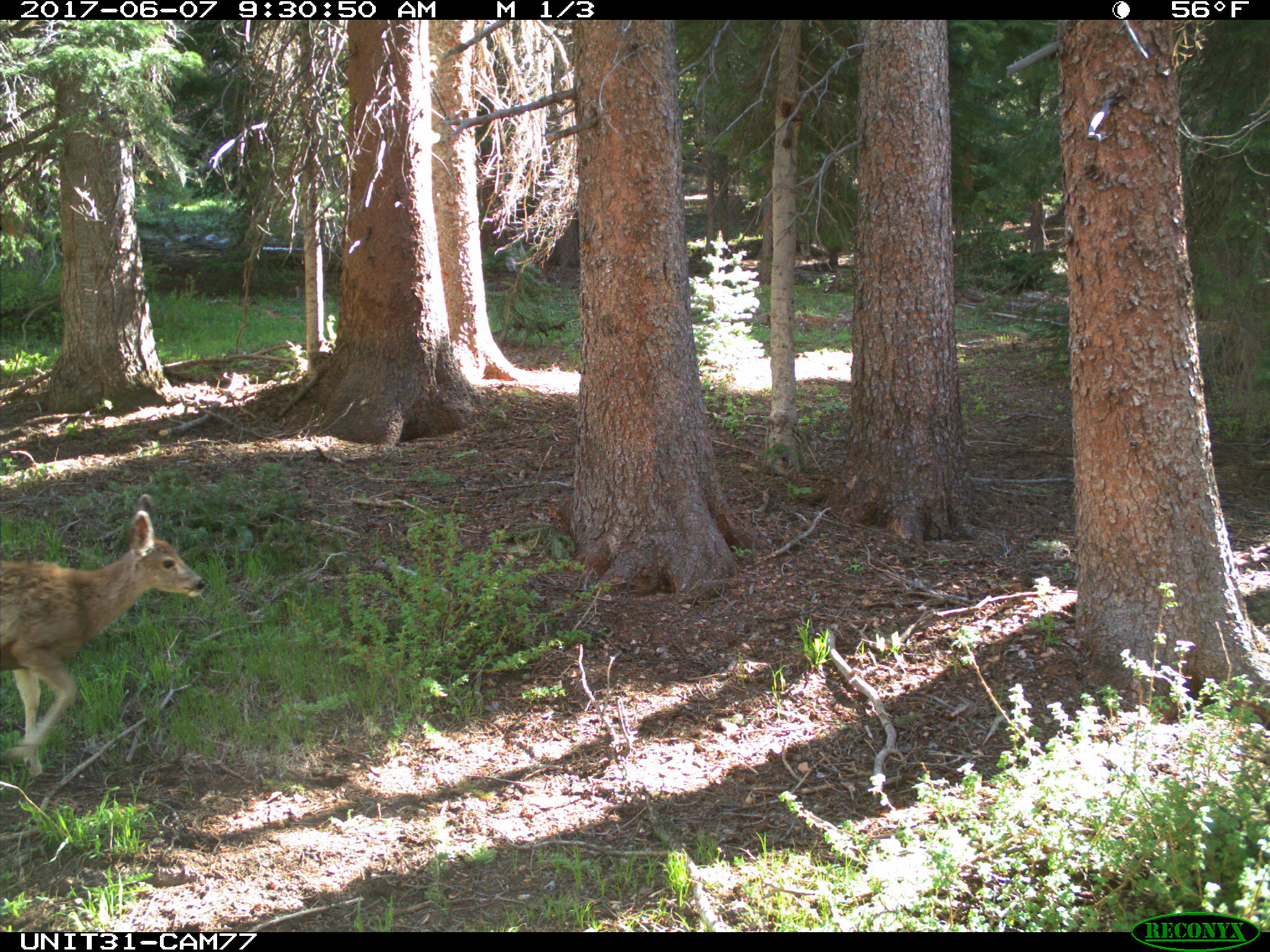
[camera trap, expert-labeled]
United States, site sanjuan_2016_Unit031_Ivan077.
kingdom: Animalia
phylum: Chordata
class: Mammalia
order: Artiodactyla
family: Cervidae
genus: Odocoileus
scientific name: Odocoileus hemionus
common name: mule deer